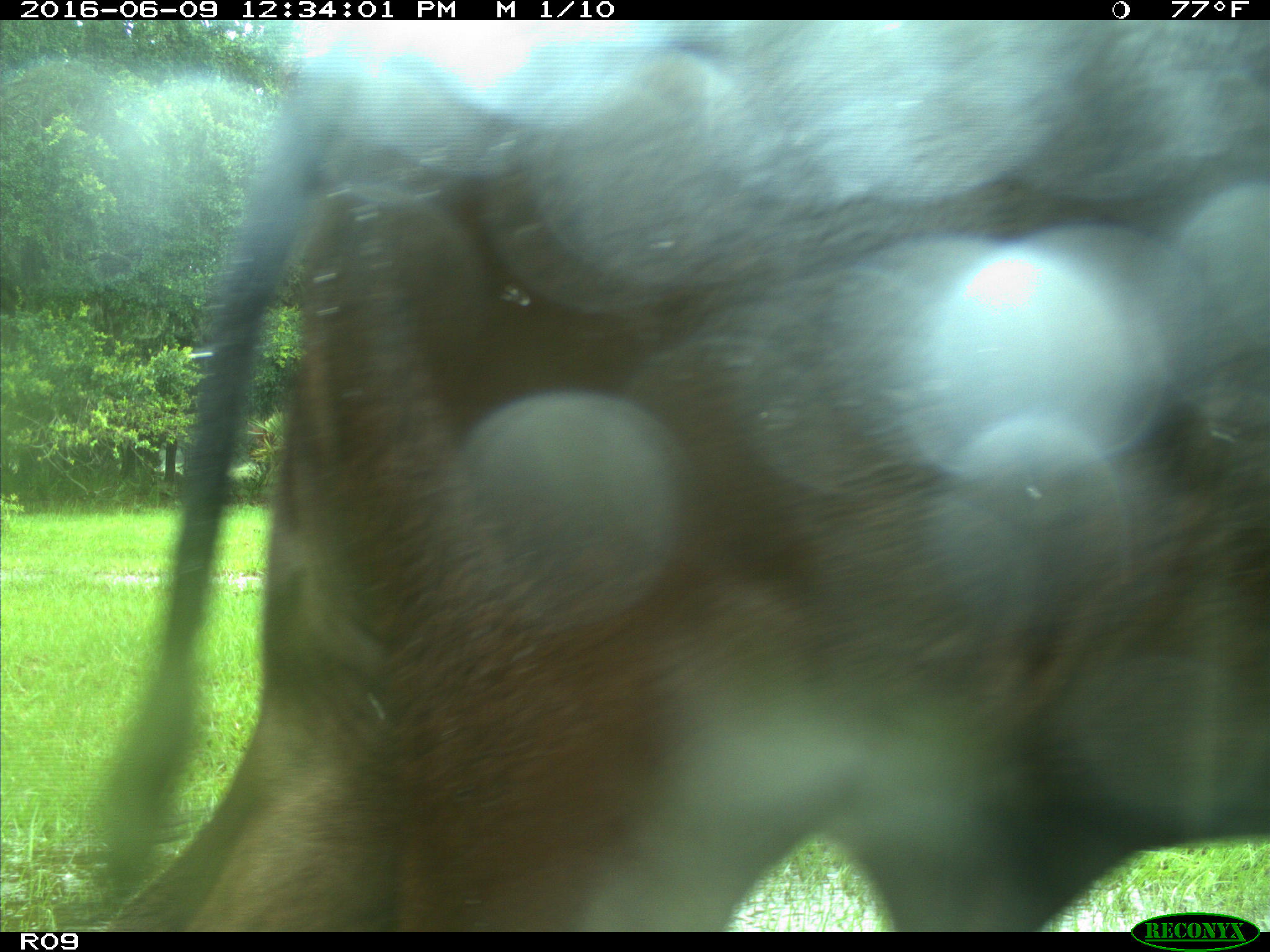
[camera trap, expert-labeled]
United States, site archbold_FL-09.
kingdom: Animalia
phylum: Chordata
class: Mammalia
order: Artiodactyla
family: Bovidae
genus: Bos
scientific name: Bos taurus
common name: domestic cow